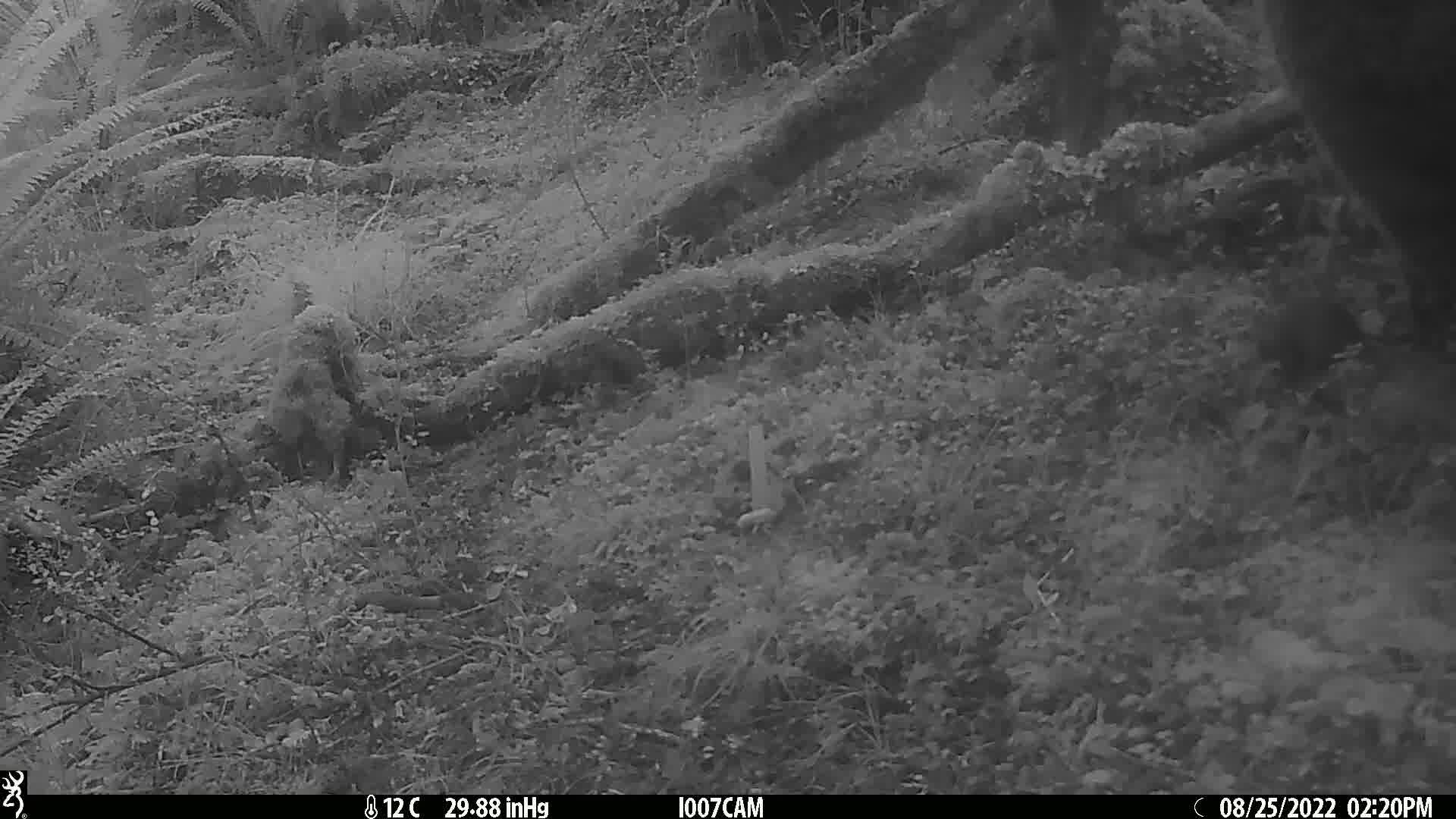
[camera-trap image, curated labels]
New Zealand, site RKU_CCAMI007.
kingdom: Animalia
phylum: Chordata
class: Mammalia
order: Rodentia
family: Muridae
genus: Rattus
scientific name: Rattus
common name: rat